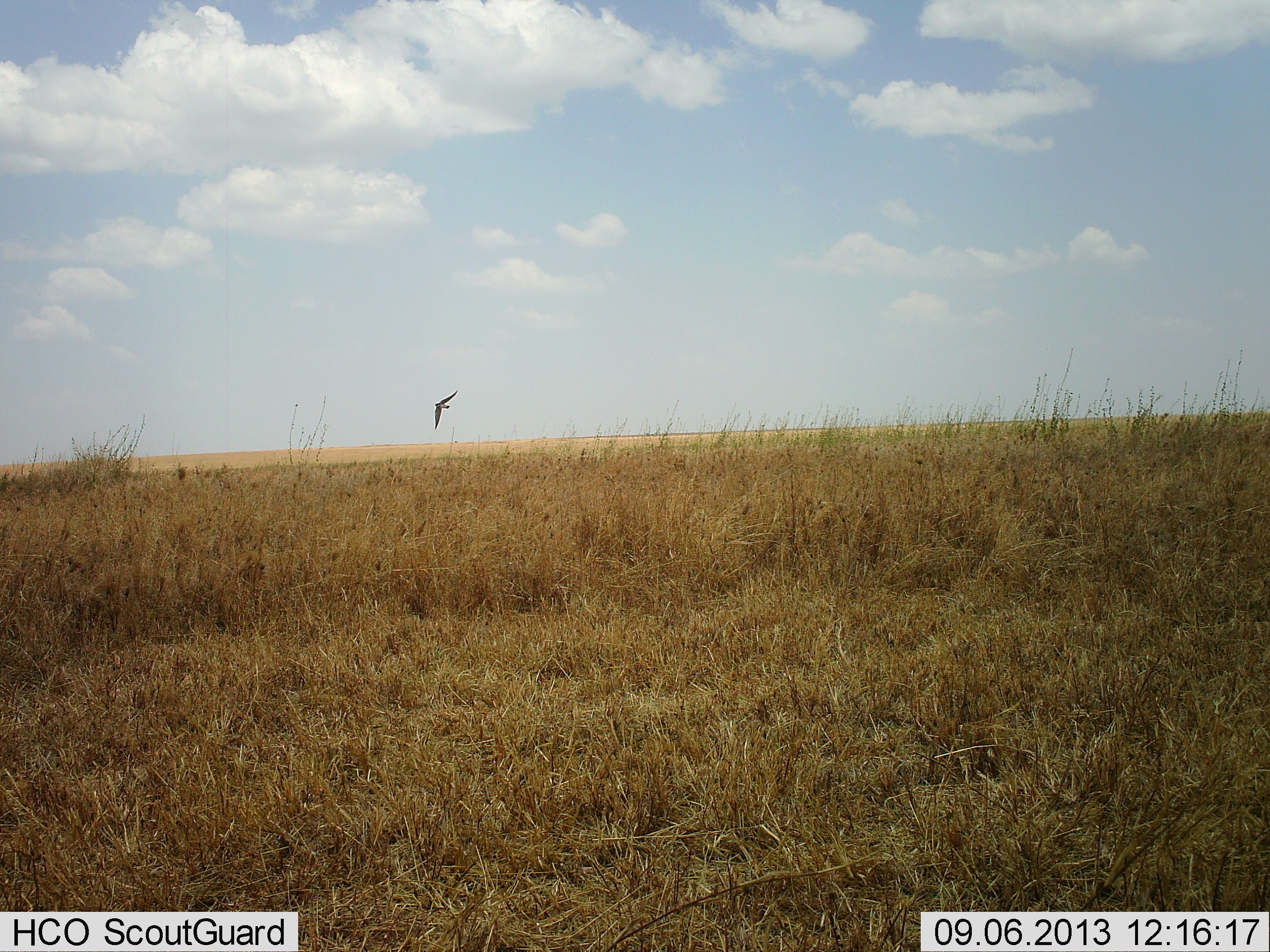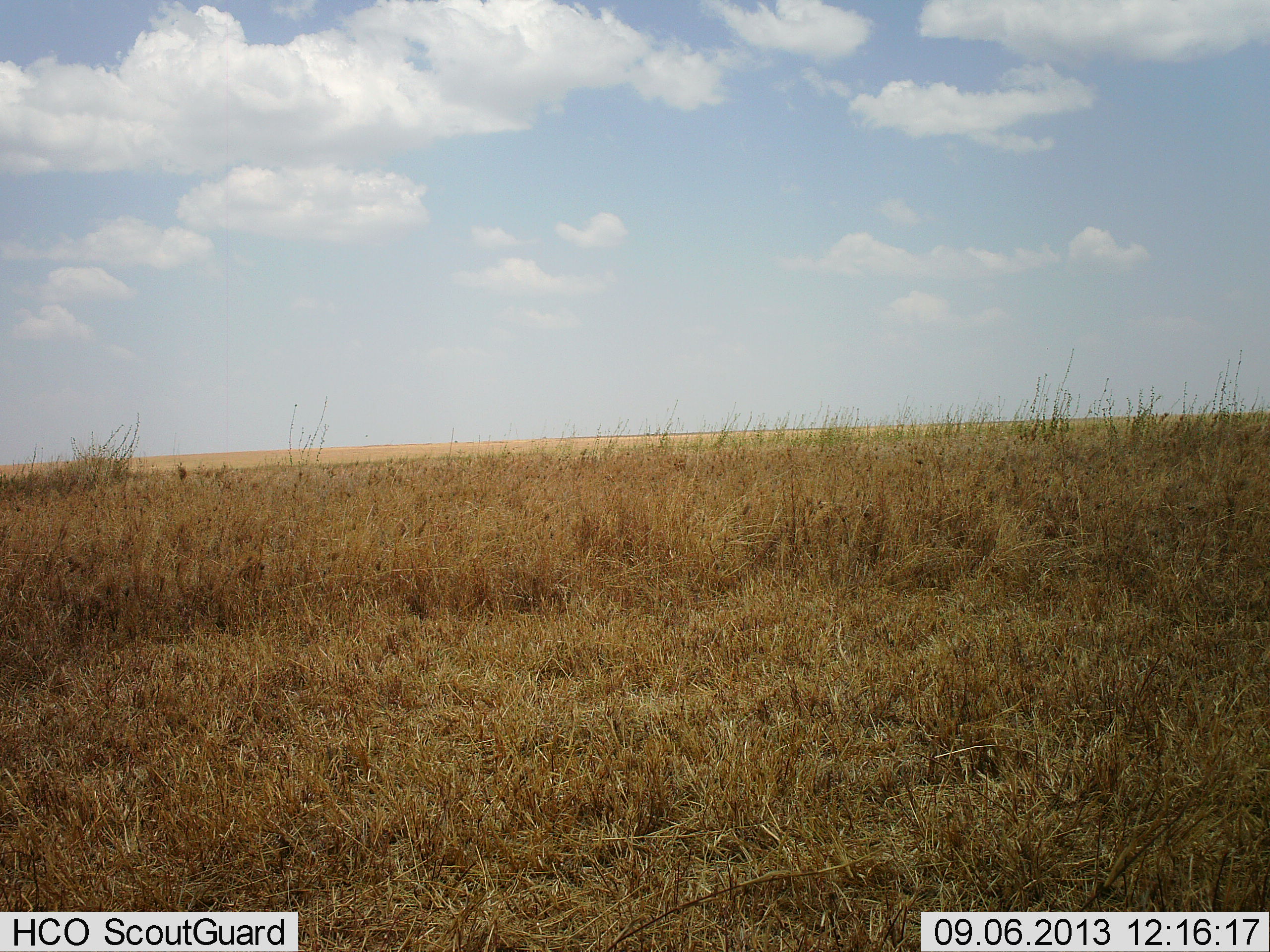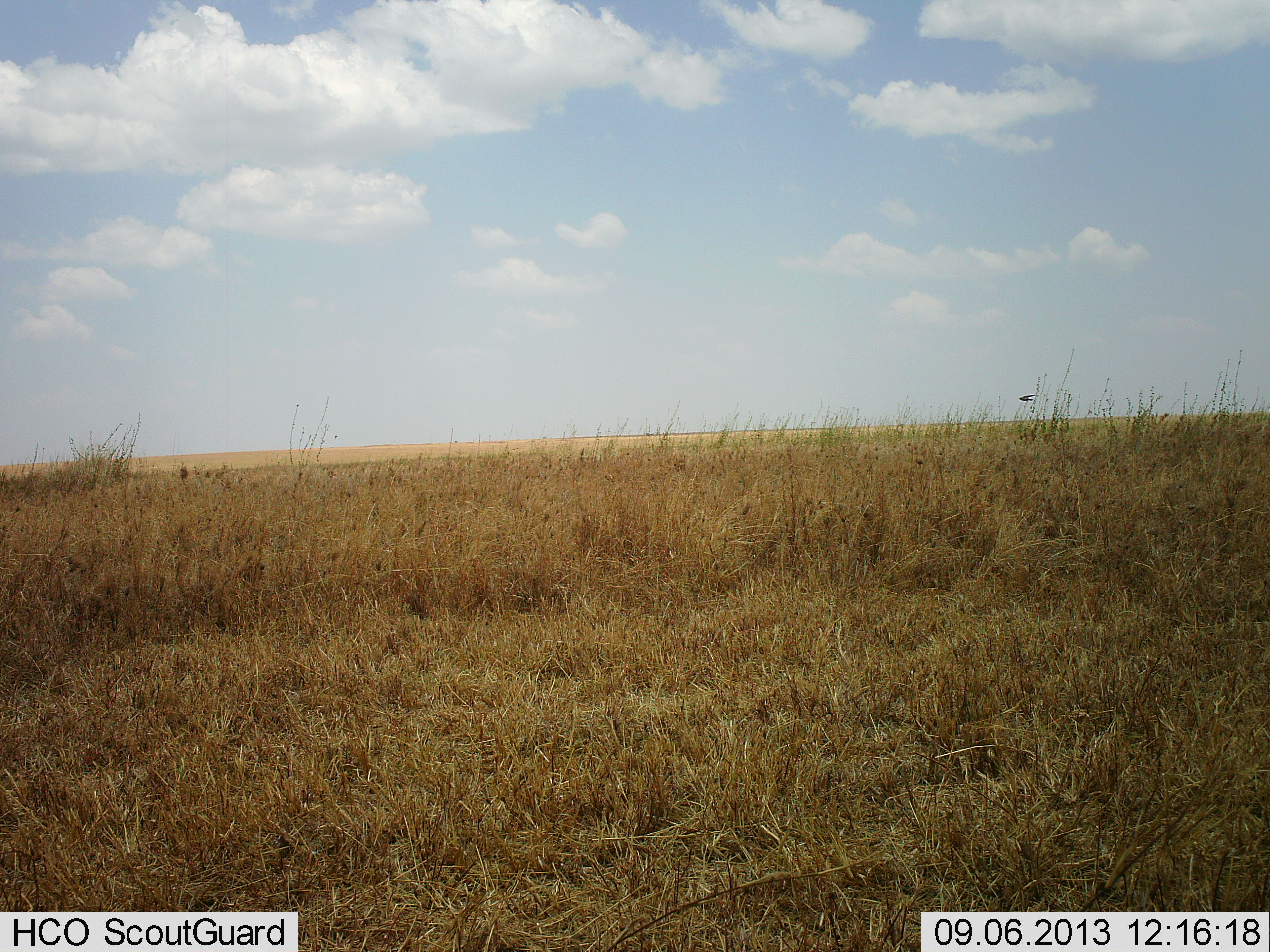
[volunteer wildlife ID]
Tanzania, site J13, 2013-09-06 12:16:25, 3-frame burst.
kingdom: Animalia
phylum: Chordata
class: Aves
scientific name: Aves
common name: bird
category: otherbird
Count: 1.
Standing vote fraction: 0%.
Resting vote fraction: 0%.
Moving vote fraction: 100%.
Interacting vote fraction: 0%.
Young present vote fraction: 0%.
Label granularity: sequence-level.